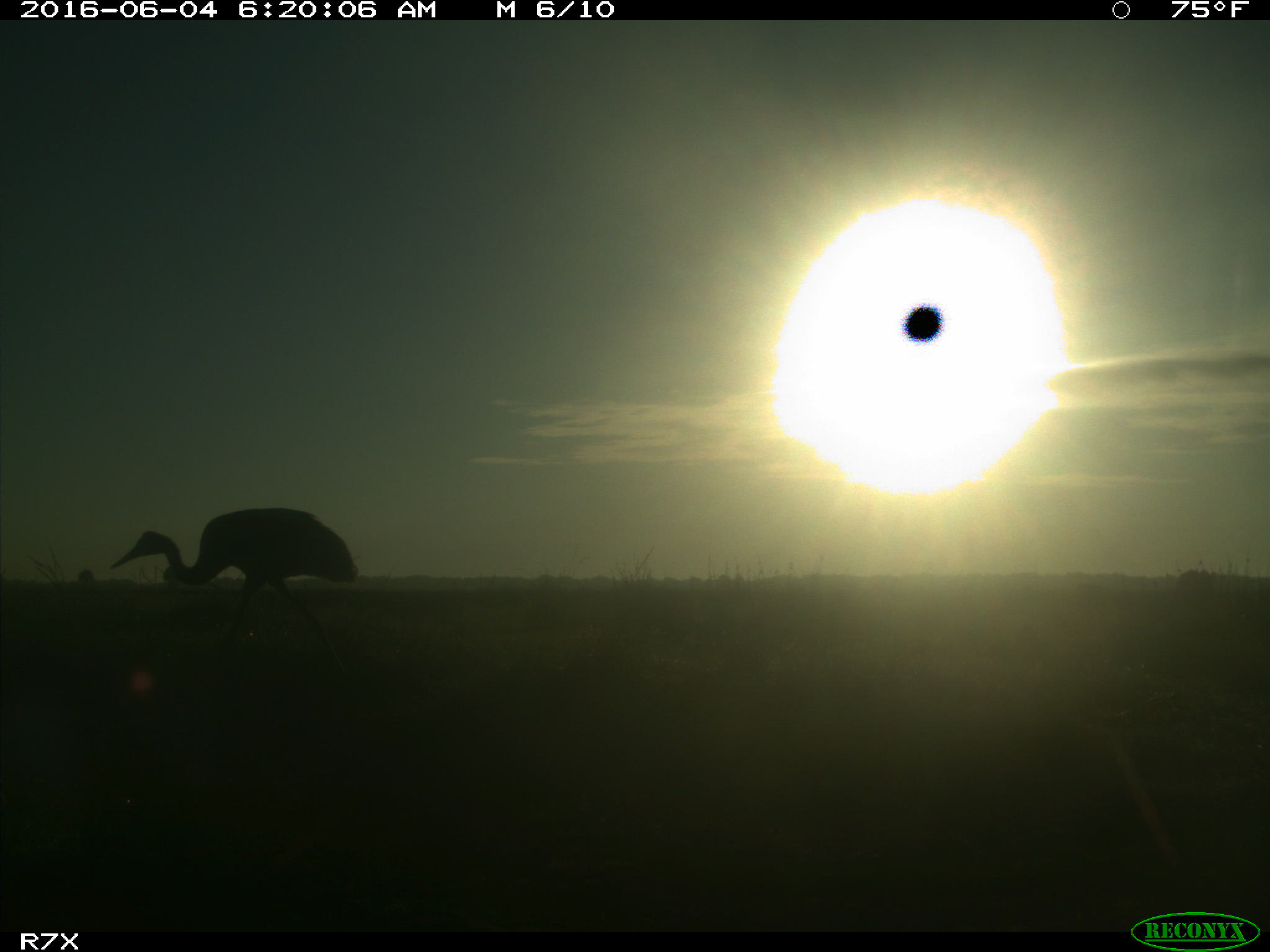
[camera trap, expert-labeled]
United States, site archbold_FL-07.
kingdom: Animalia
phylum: Chordata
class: Aves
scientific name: Aves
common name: birds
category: unidentified bird